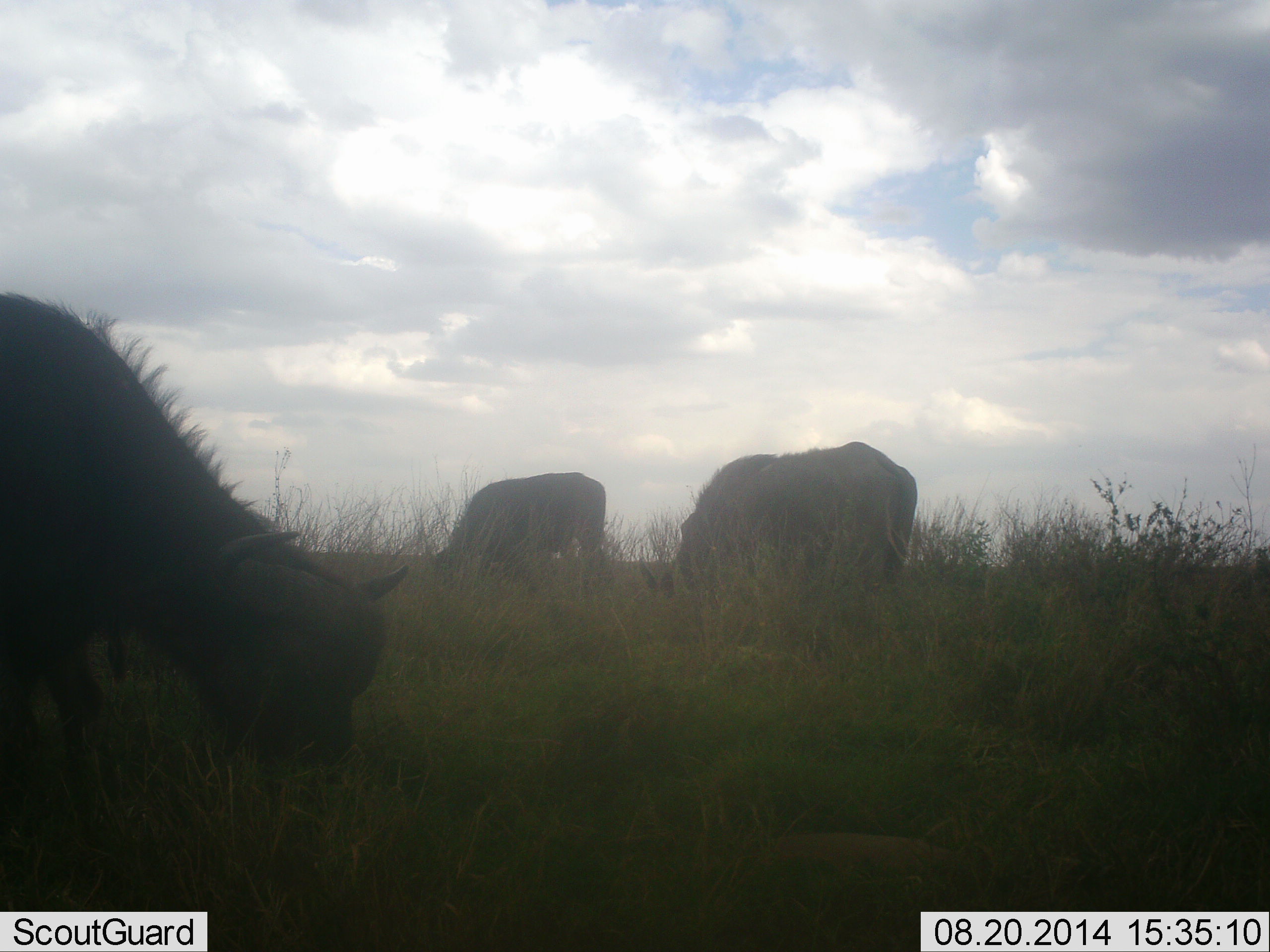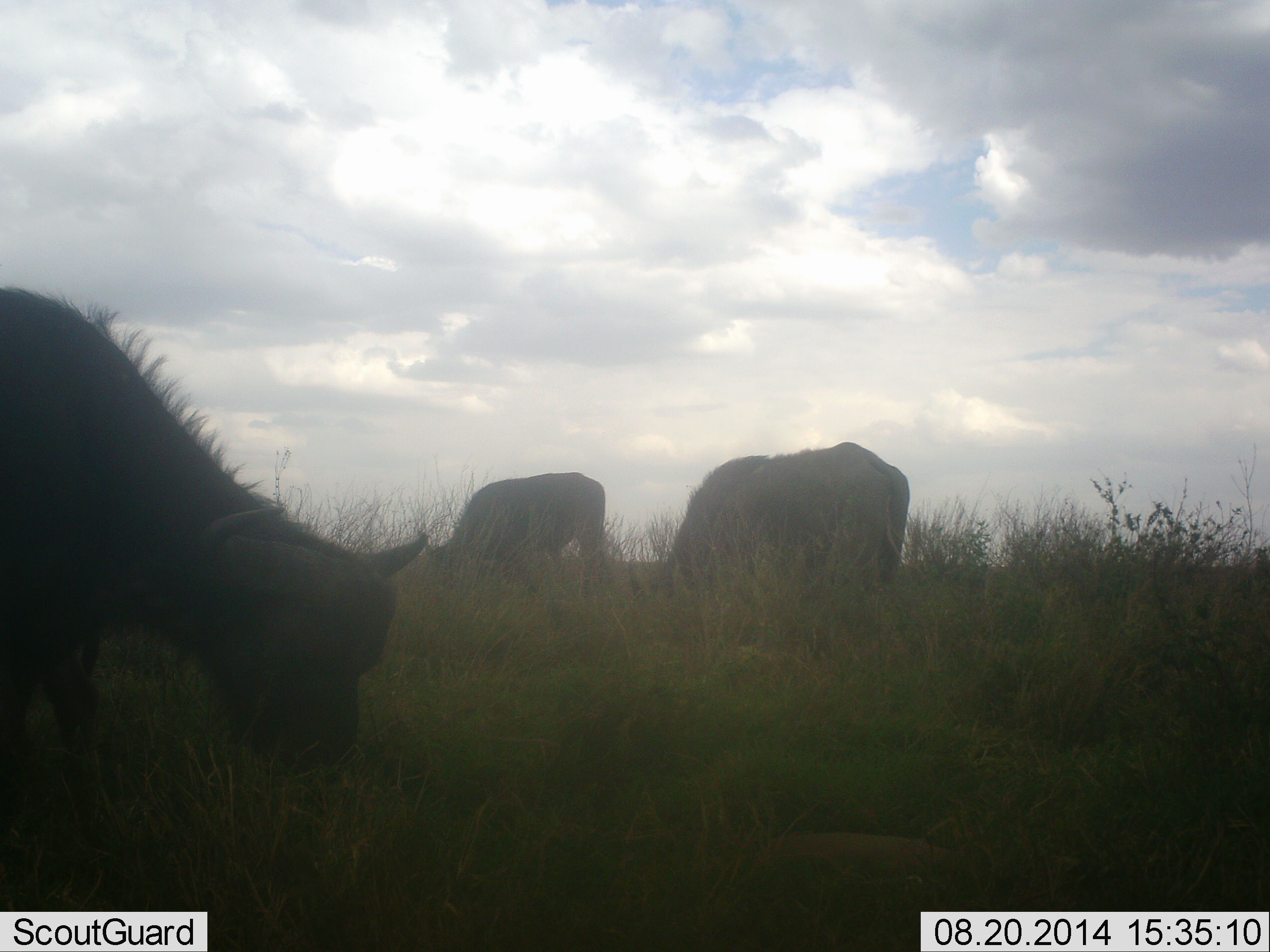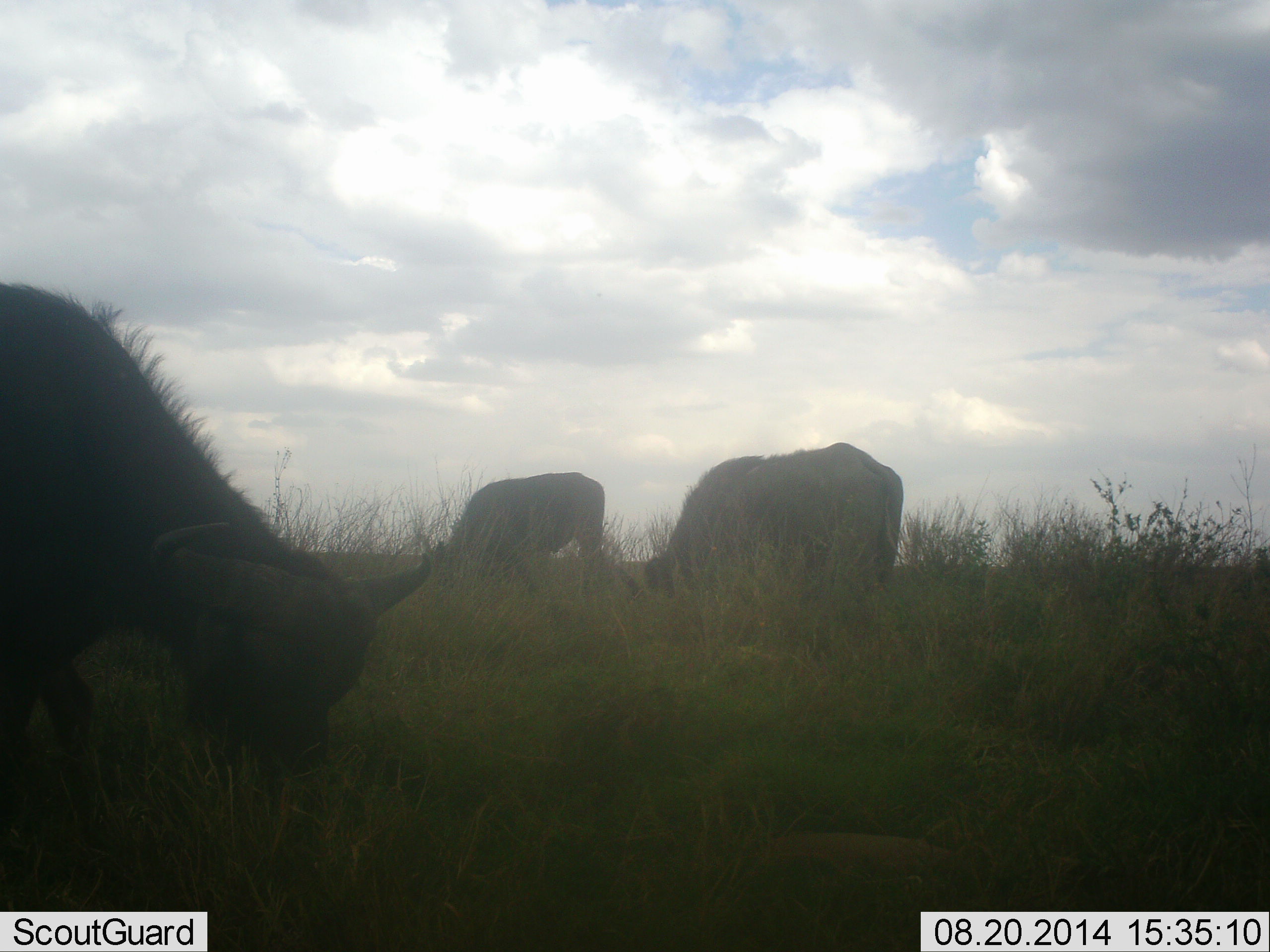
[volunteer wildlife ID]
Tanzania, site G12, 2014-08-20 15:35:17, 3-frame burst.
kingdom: Animalia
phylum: Chordata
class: Mammalia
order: Artiodactyla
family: Bovidae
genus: Syncerus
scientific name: Syncerus caffer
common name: cape buffalo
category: buffalo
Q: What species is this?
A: Buffalo (cape buffalo) (Syncerus caffer).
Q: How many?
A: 3.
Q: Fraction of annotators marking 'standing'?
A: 50%.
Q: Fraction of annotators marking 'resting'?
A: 0%.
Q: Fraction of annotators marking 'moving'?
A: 0%.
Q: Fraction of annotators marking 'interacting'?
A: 0%.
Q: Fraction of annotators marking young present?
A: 0%.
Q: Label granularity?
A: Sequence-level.